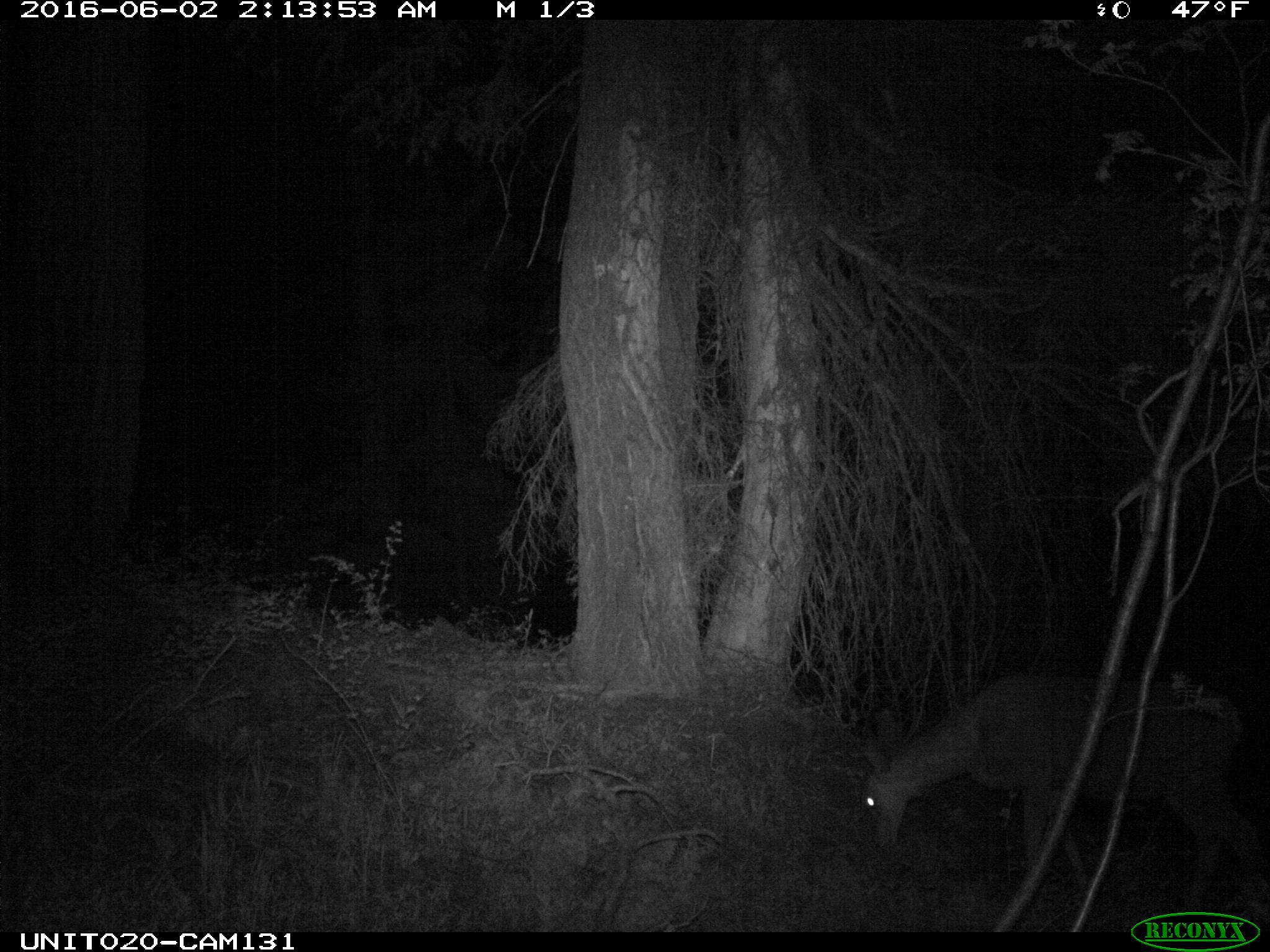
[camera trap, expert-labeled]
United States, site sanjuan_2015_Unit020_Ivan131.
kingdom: Animalia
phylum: Chordata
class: Mammalia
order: Artiodactyla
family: Cervidae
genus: Odocoileus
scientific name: Odocoileus hemionus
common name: mule deer